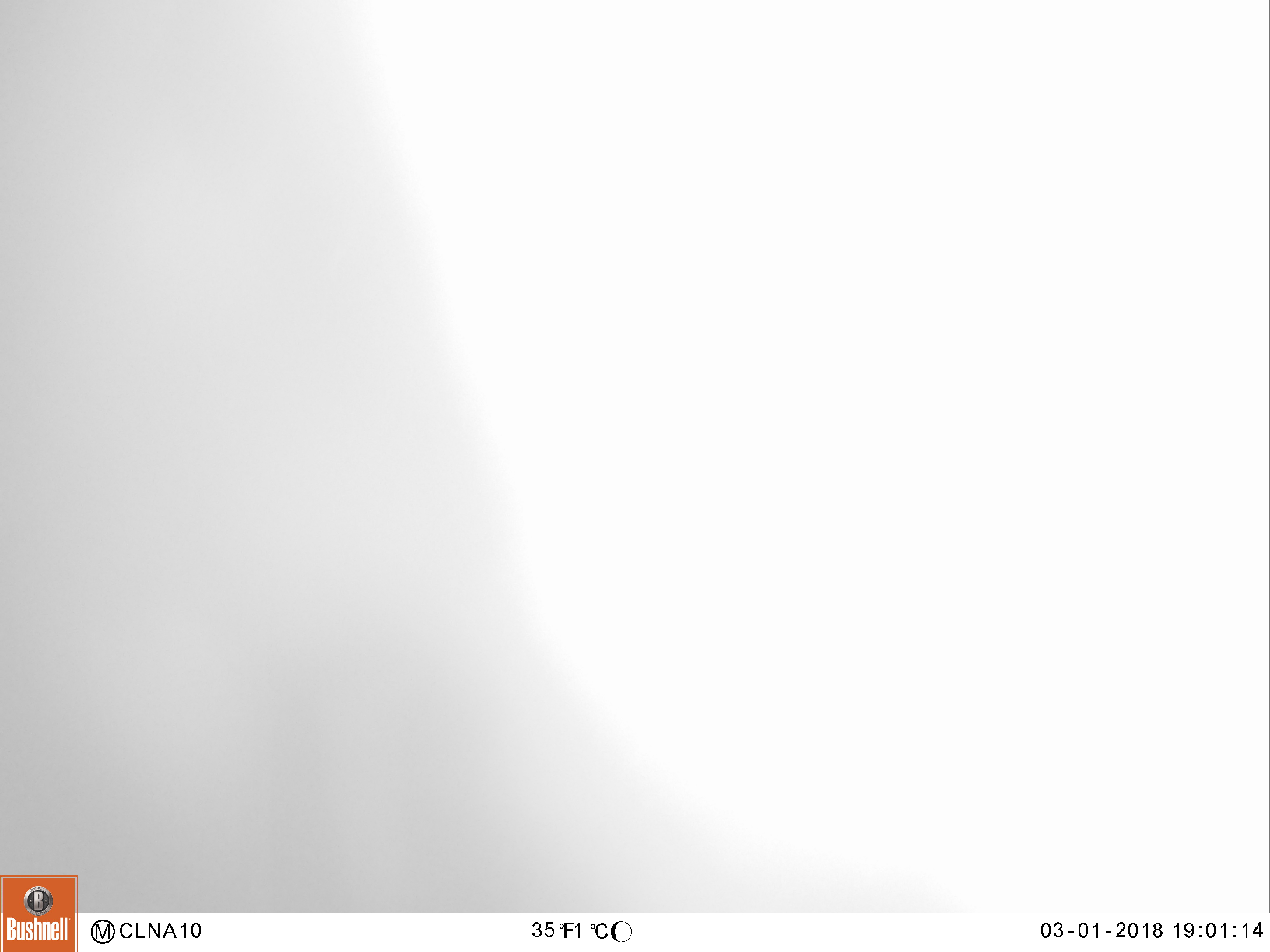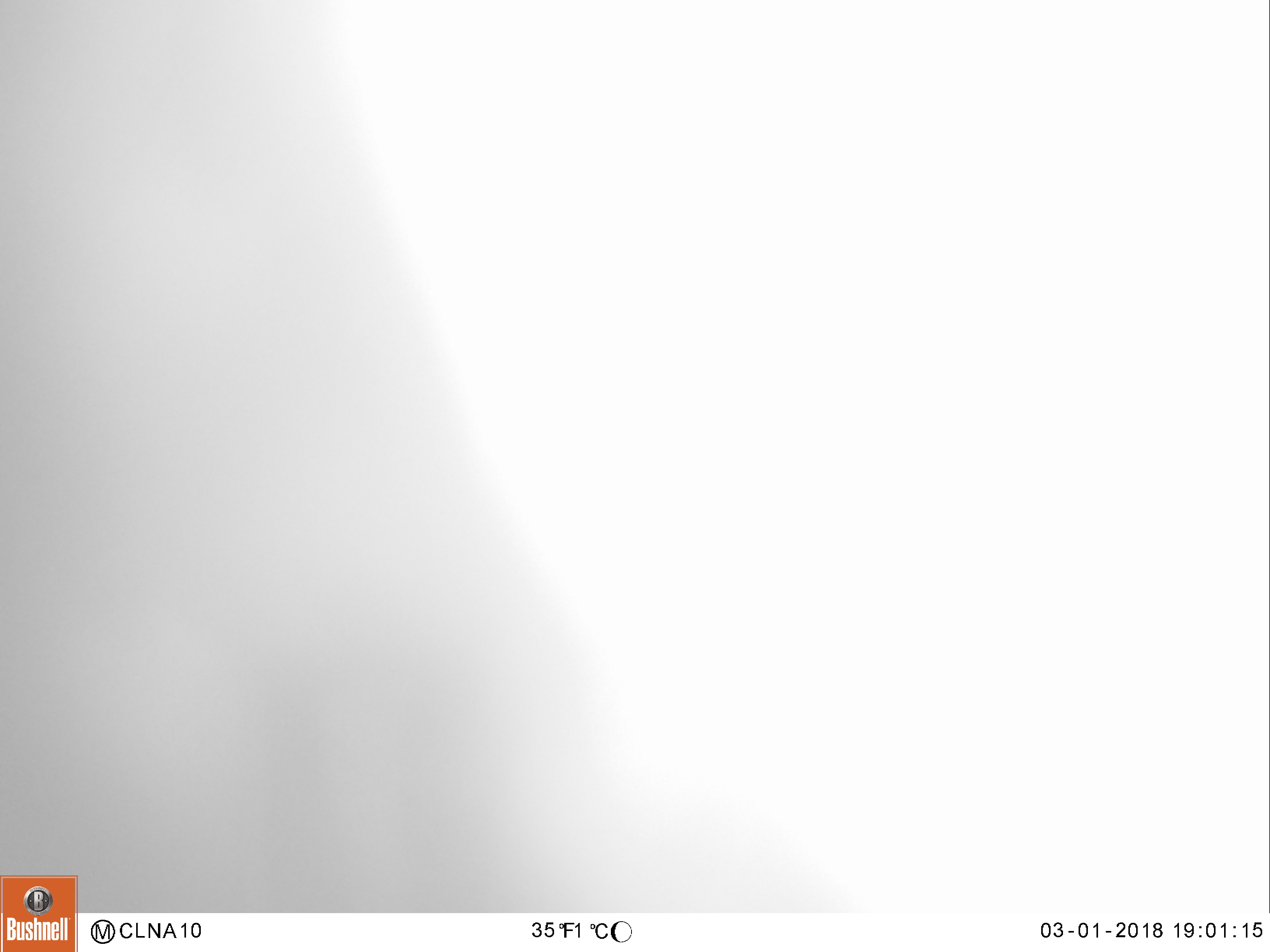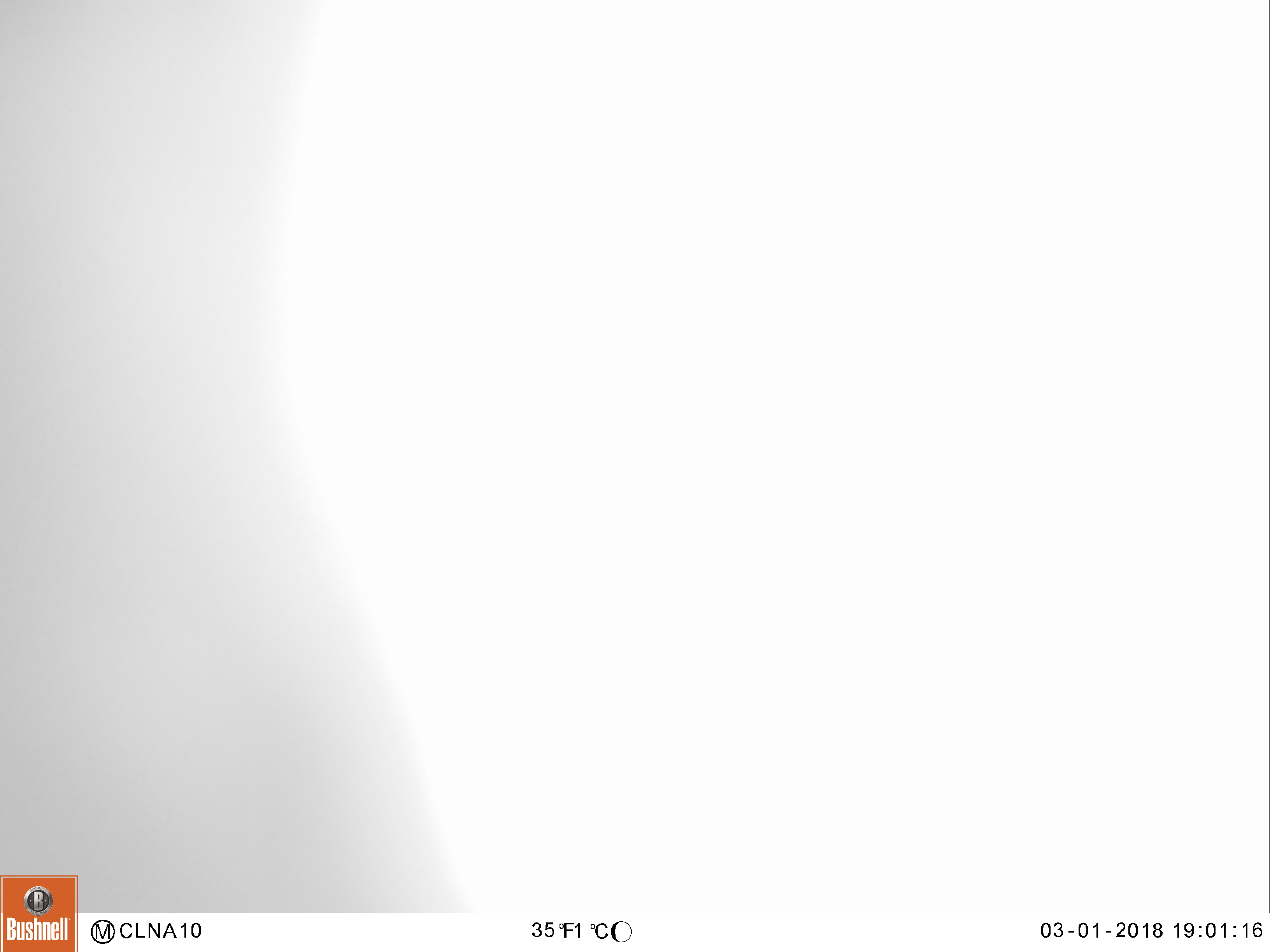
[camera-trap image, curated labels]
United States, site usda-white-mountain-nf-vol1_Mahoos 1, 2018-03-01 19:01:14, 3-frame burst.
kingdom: Animalia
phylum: Chordata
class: Mammalia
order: Artiodactyla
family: Cervidae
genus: Alces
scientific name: Alces alces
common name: moose